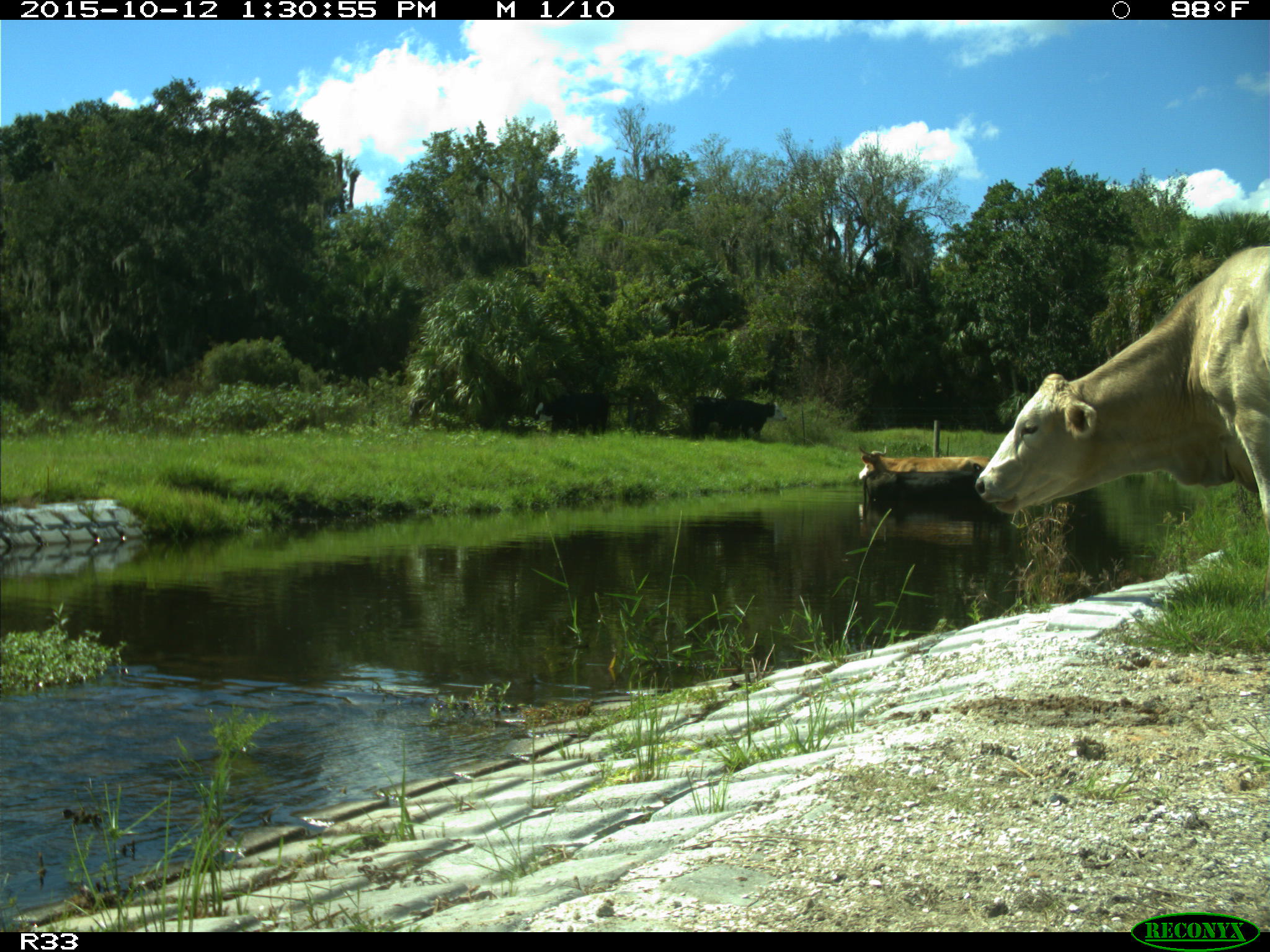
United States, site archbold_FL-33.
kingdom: Animalia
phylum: Chordata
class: Mammalia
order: Artiodactyla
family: Bovidae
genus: Bos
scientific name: Bos taurus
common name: domestic cow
Bos taurus (domestic cow).